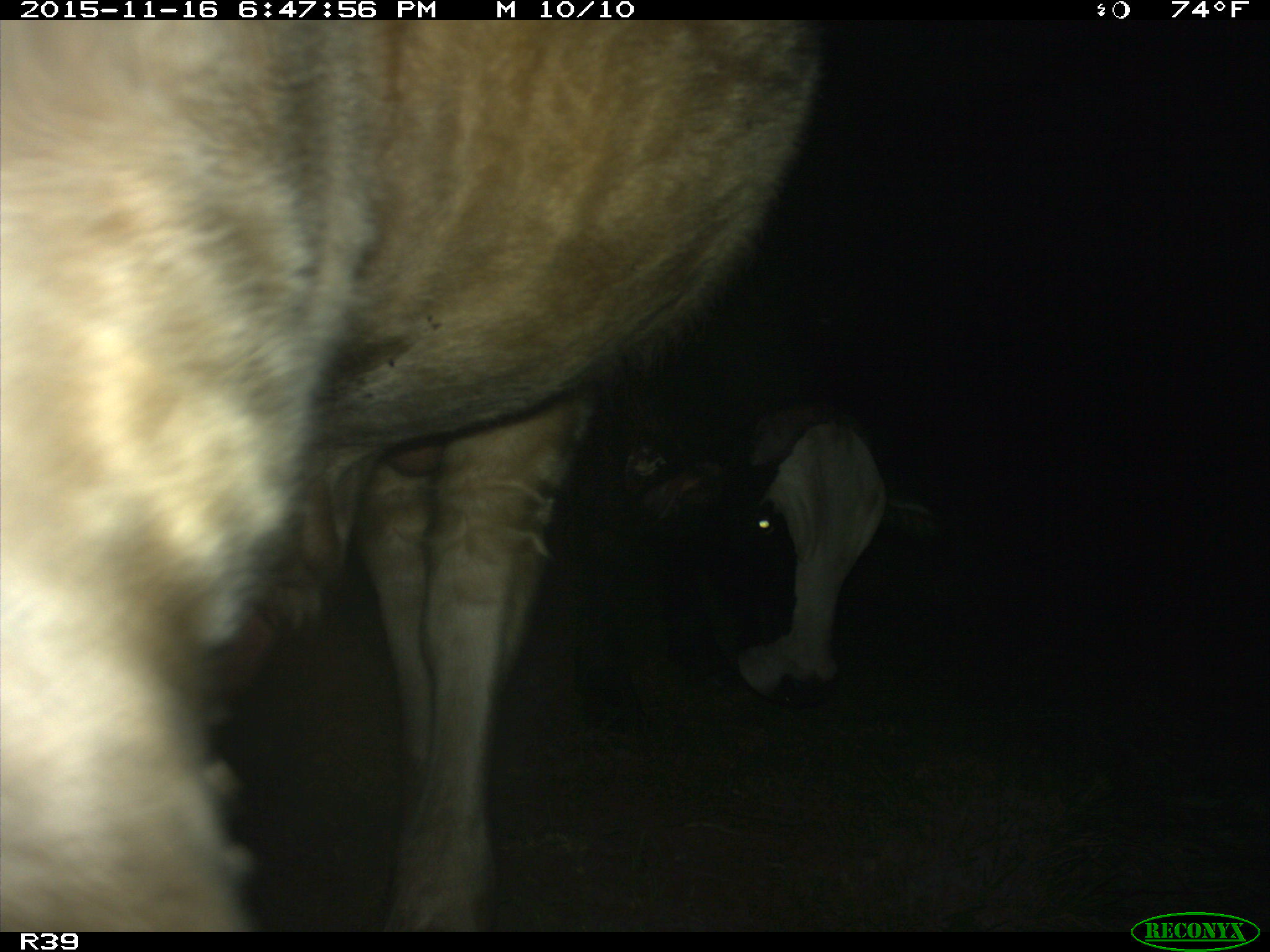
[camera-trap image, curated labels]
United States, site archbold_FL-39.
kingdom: Animalia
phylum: Chordata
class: Mammalia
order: Artiodactyla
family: Bovidae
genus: Bos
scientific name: Bos taurus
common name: domestic cow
Bos taurus (domestic cow).